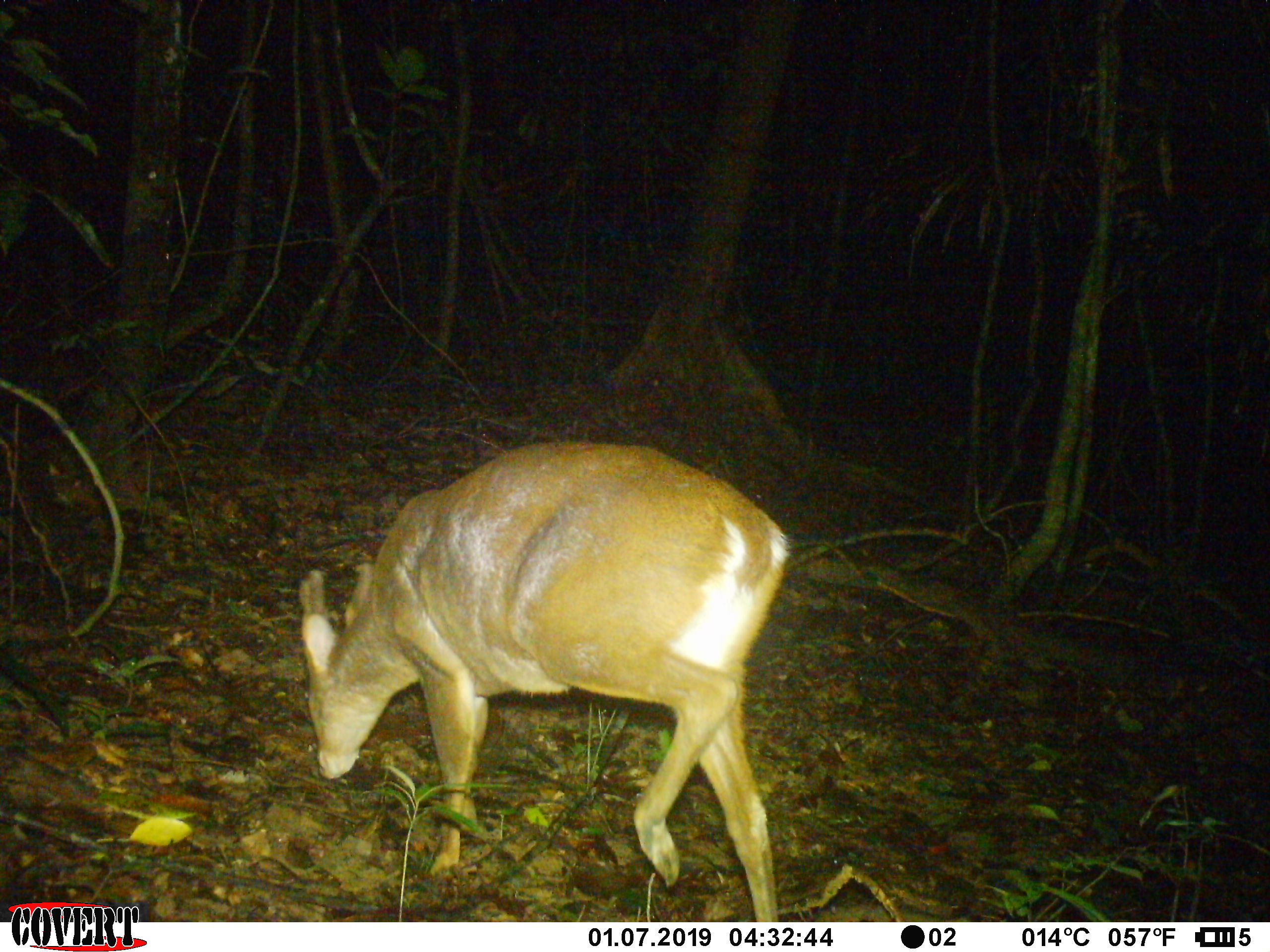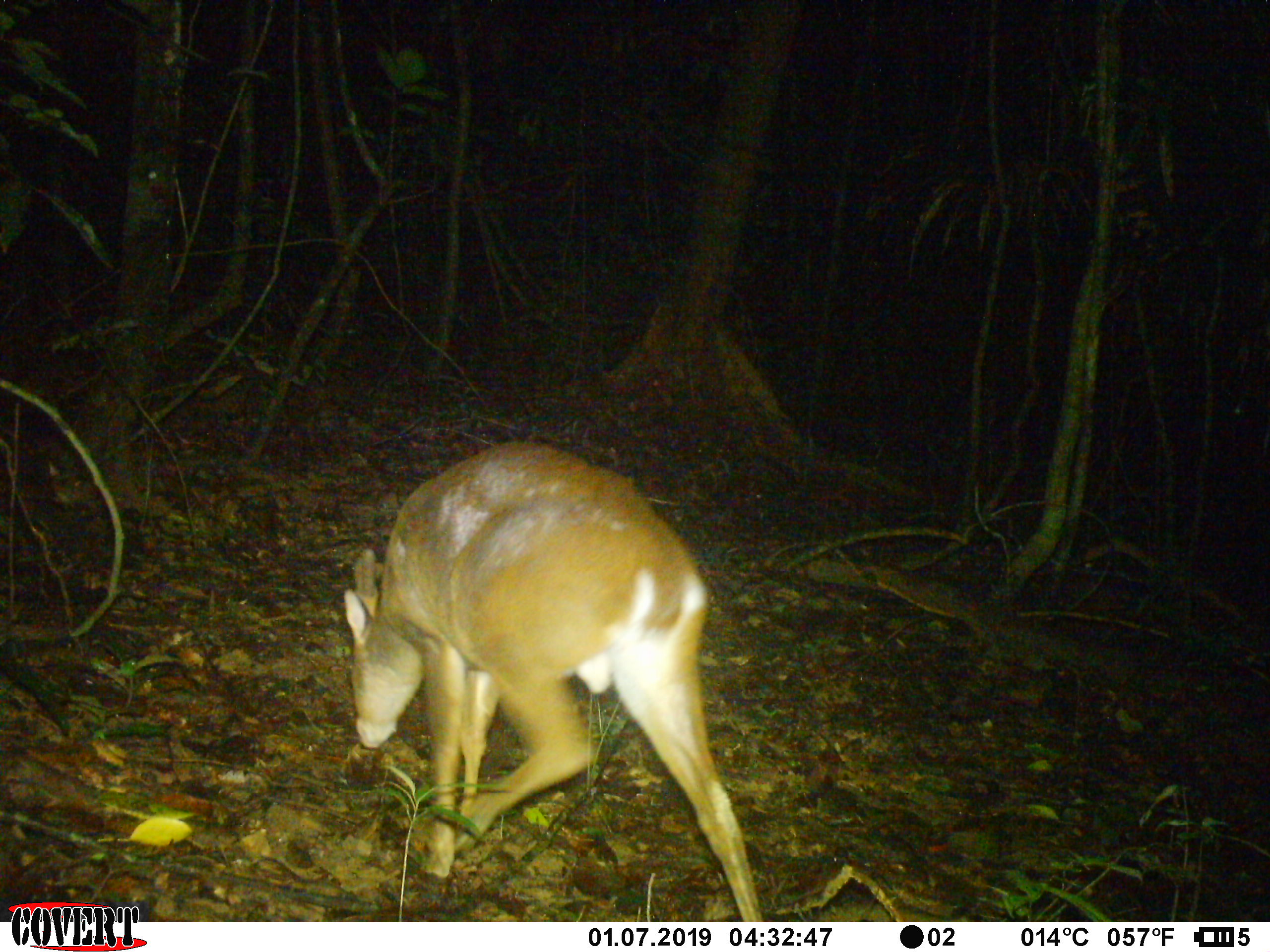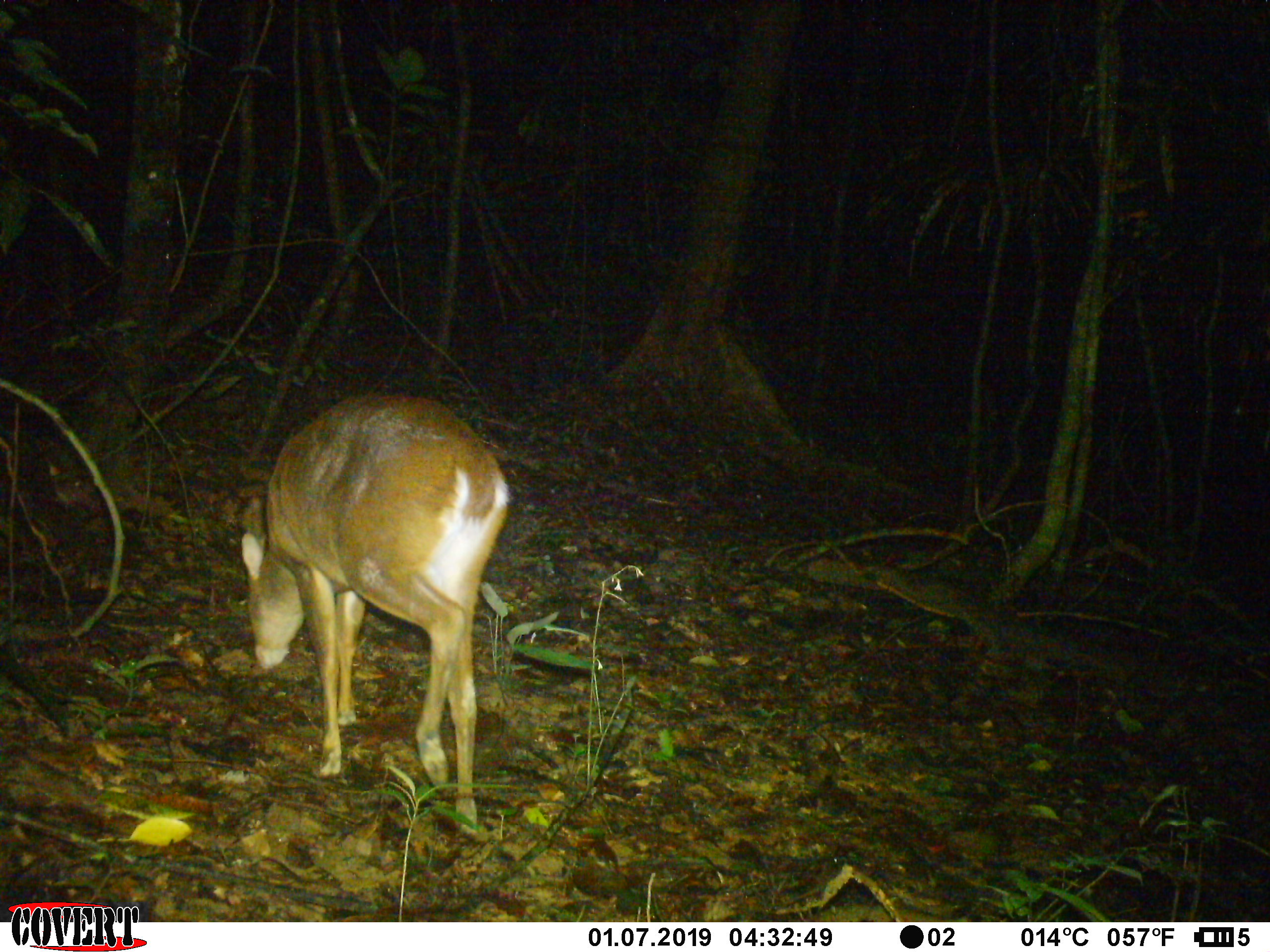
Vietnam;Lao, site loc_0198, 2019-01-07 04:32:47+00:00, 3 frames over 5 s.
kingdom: Animalia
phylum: Chordata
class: Mammalia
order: Artiodactyla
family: Cervidae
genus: Muntiacus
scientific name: Muntiacus vuquangensis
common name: large-antlered muntjac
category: large antlered muntjac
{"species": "large antlered muntjac (large-antlered muntjac) (Muntiacus vuquangensis)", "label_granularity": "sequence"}